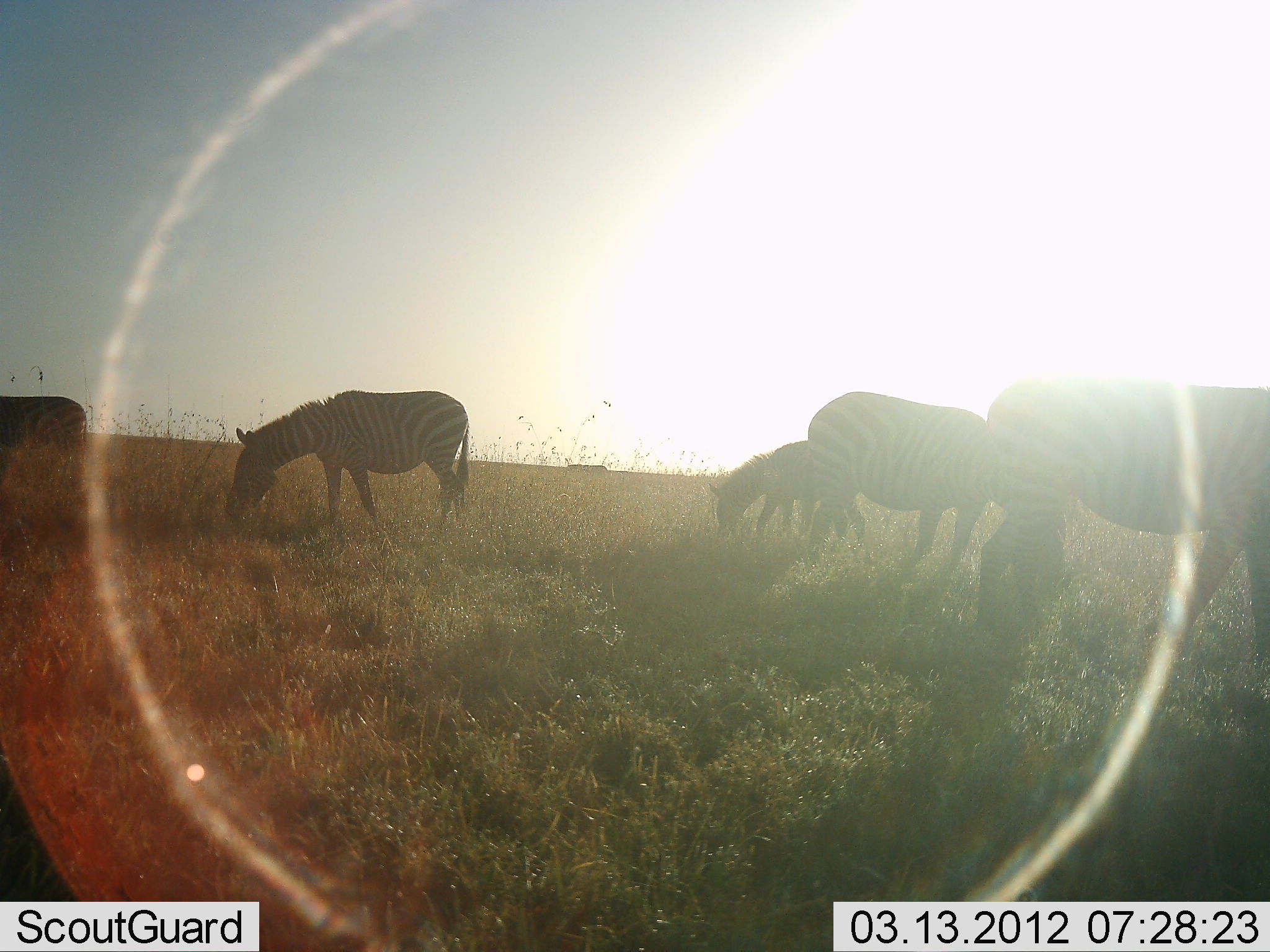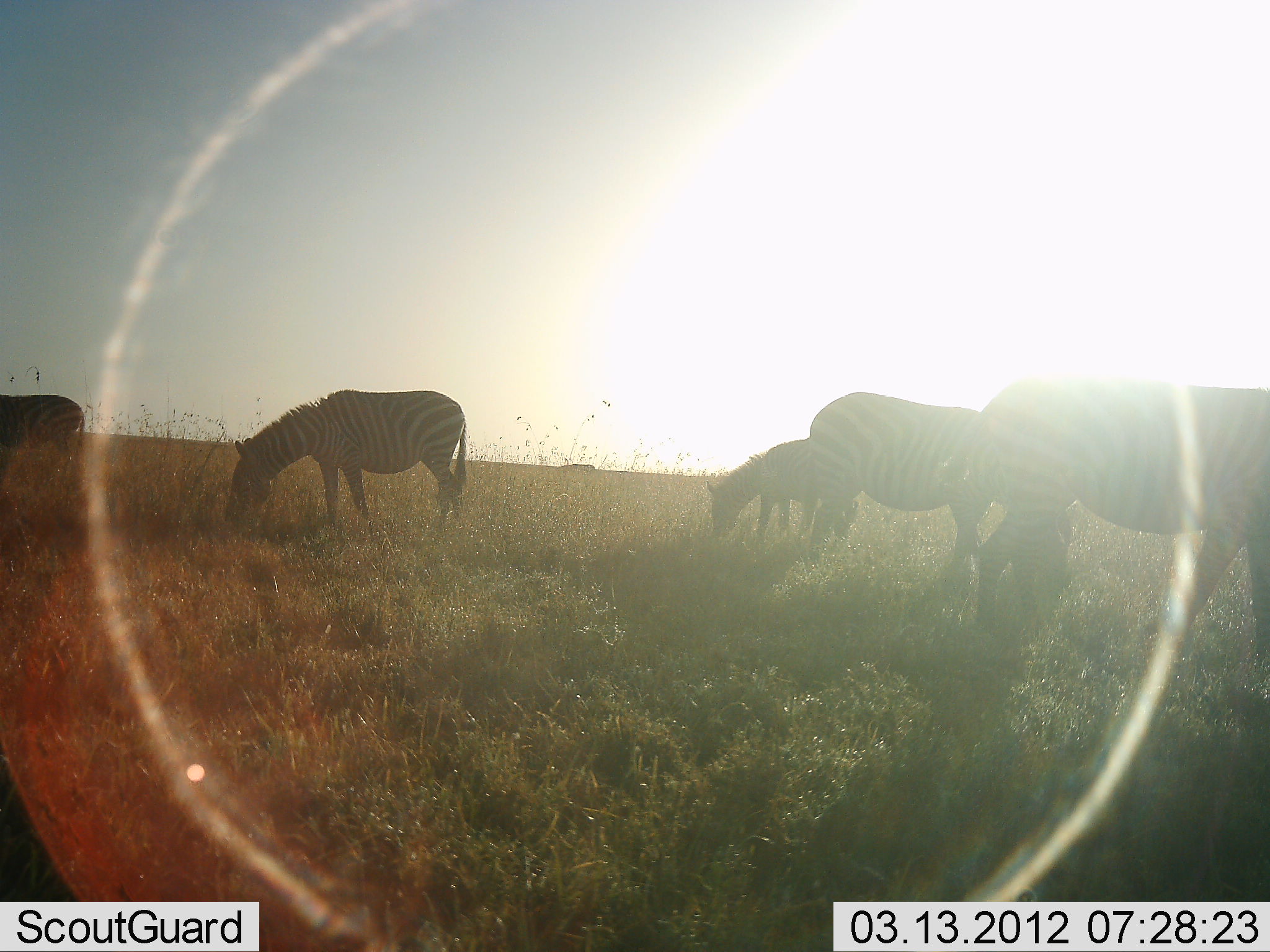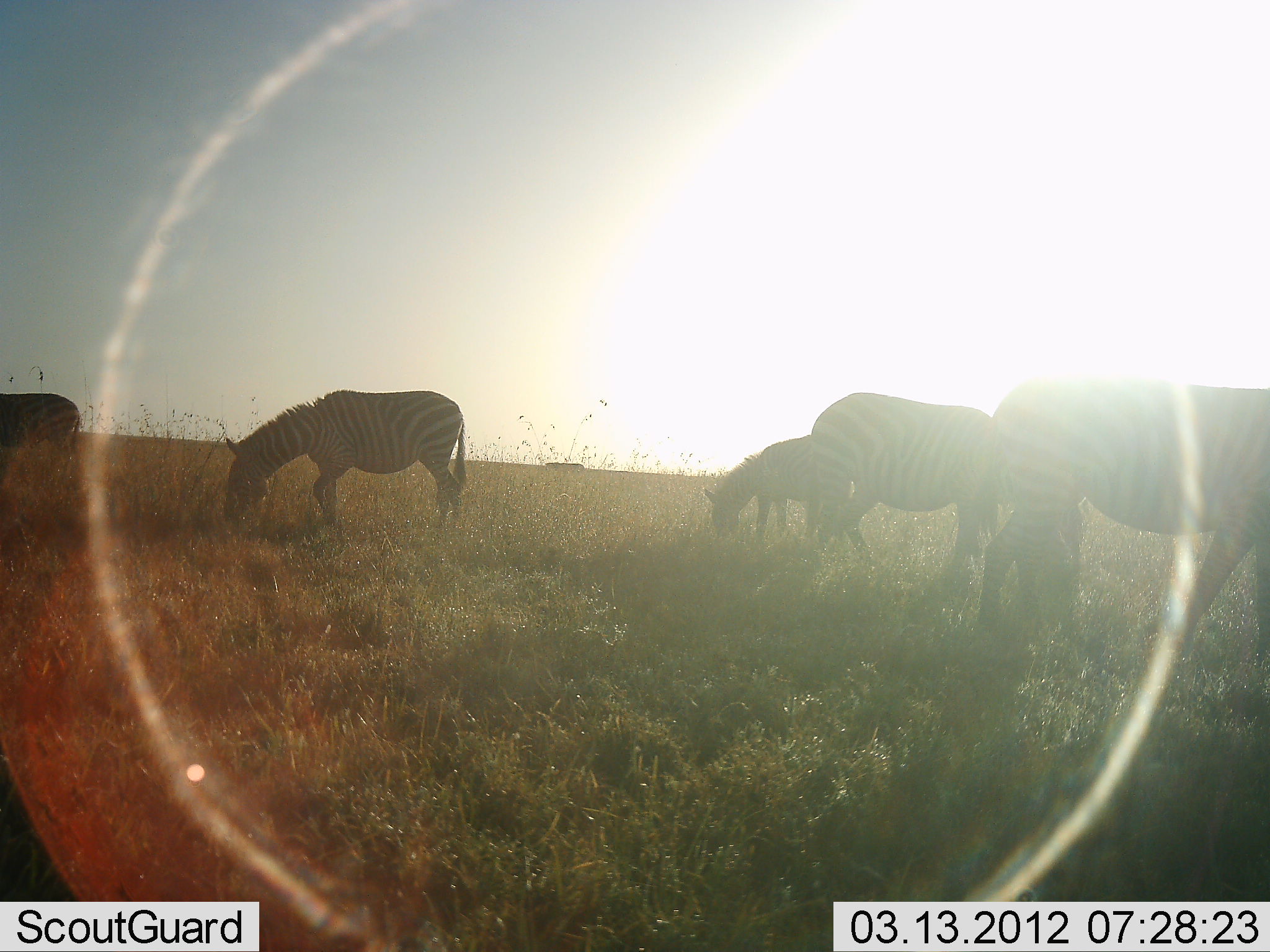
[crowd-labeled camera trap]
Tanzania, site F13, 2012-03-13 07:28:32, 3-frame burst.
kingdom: Animalia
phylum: Chordata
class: Mammalia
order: Perissodactyla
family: Equidae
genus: Equus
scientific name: Equus quagga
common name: plains zebra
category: zebra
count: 5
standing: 33%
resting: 0%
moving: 10%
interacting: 0%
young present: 29%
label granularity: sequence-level